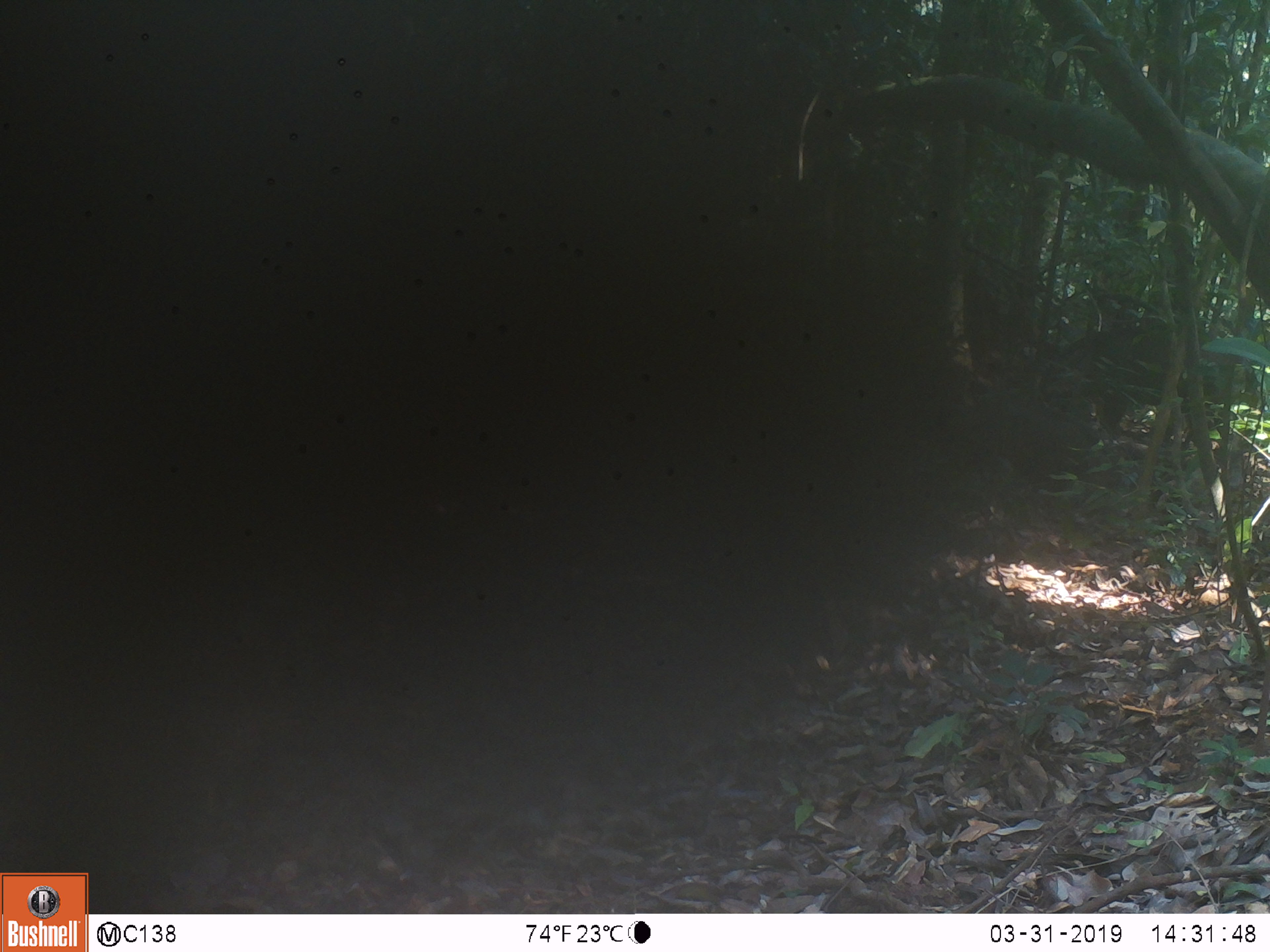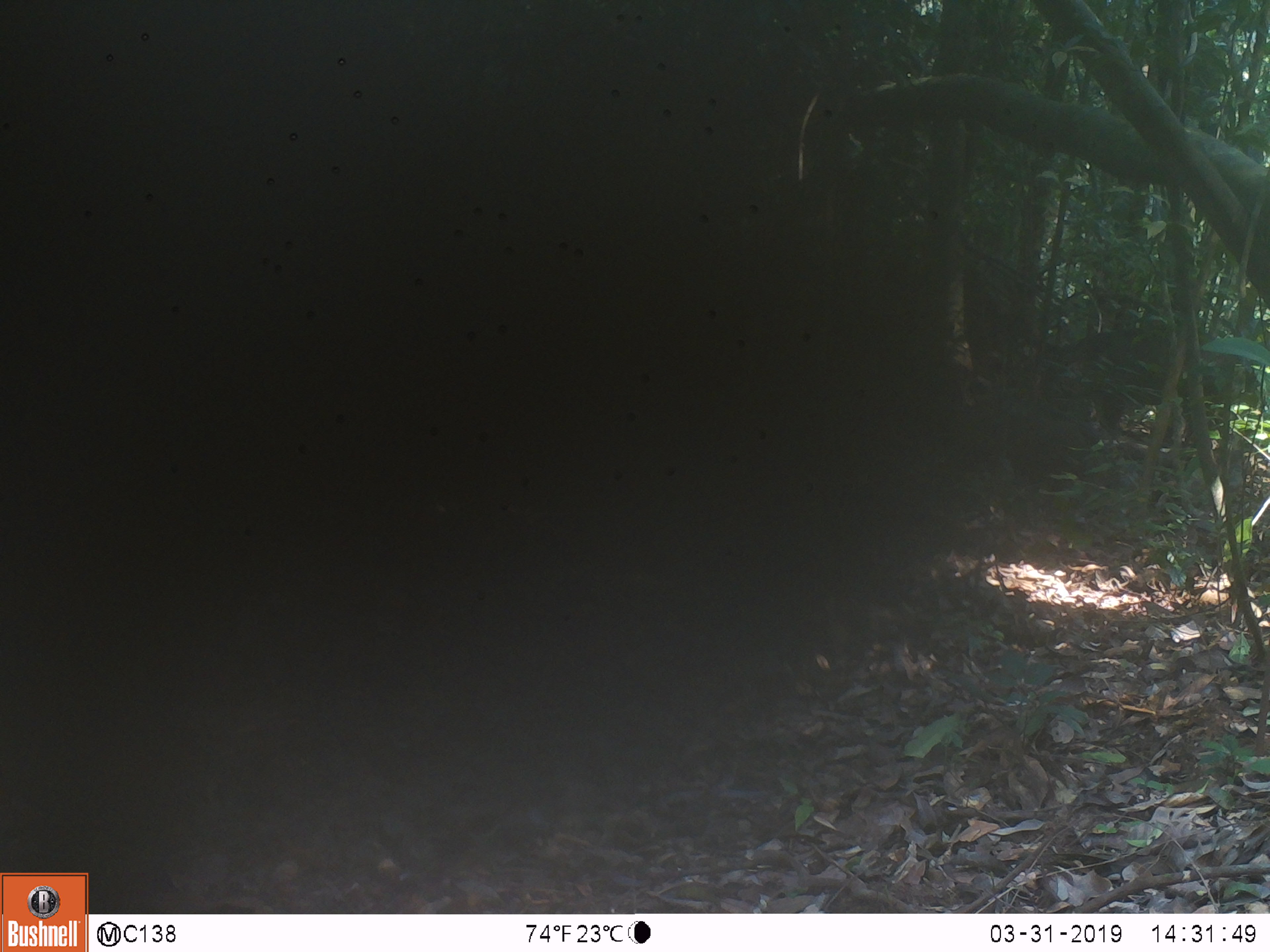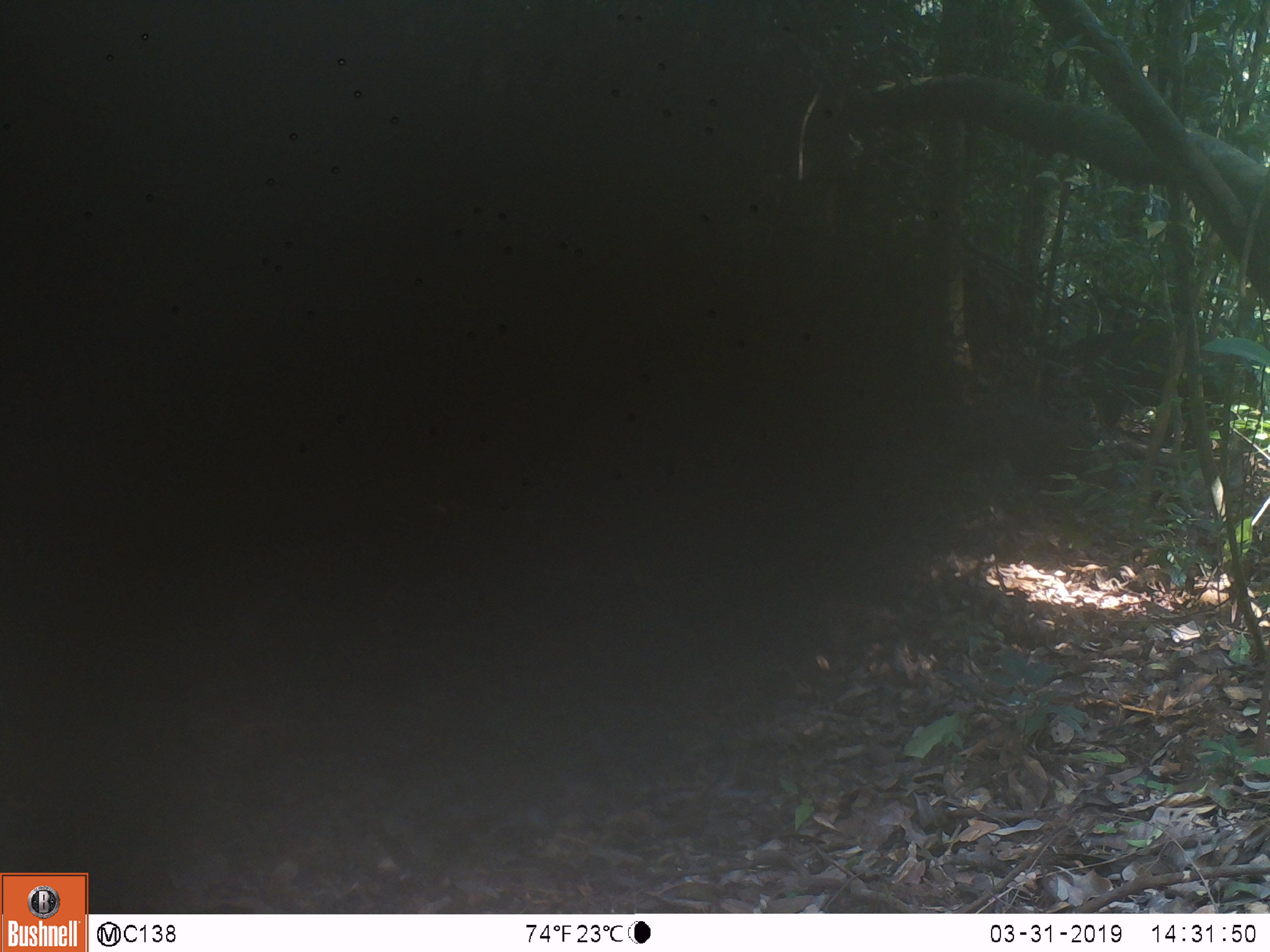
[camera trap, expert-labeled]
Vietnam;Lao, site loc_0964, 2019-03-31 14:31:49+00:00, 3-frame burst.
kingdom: Animalia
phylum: Chordata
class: Mammalia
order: Artiodactyla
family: Suidae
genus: Sus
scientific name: Sus scrofa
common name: eurasian wild pig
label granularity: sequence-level